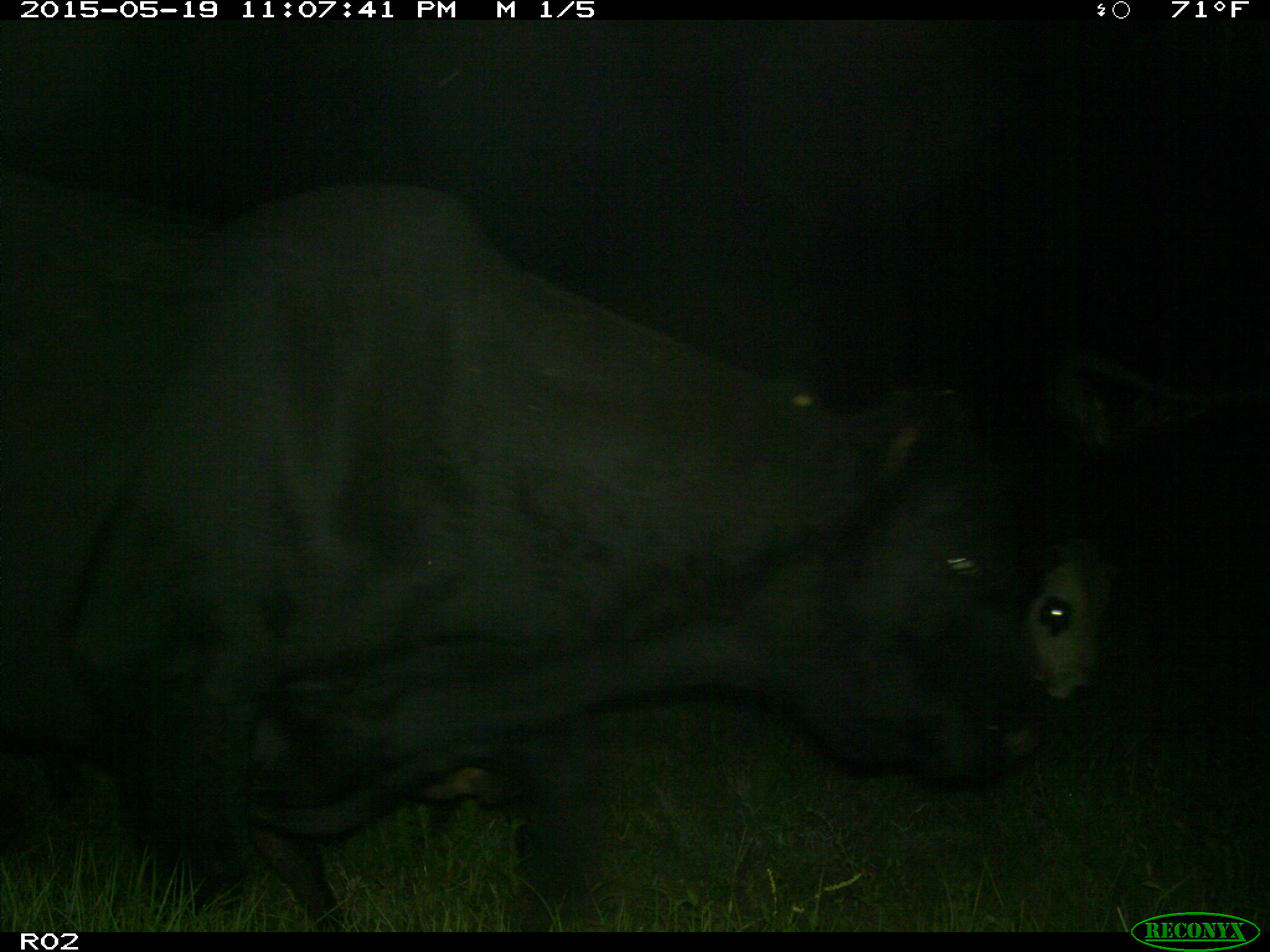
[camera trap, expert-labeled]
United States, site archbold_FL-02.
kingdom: Animalia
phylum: Chordata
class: Mammalia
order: Artiodactyla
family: Bovidae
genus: Bos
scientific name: Bos taurus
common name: domestic cow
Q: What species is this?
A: Bos taurus (domestic cow).